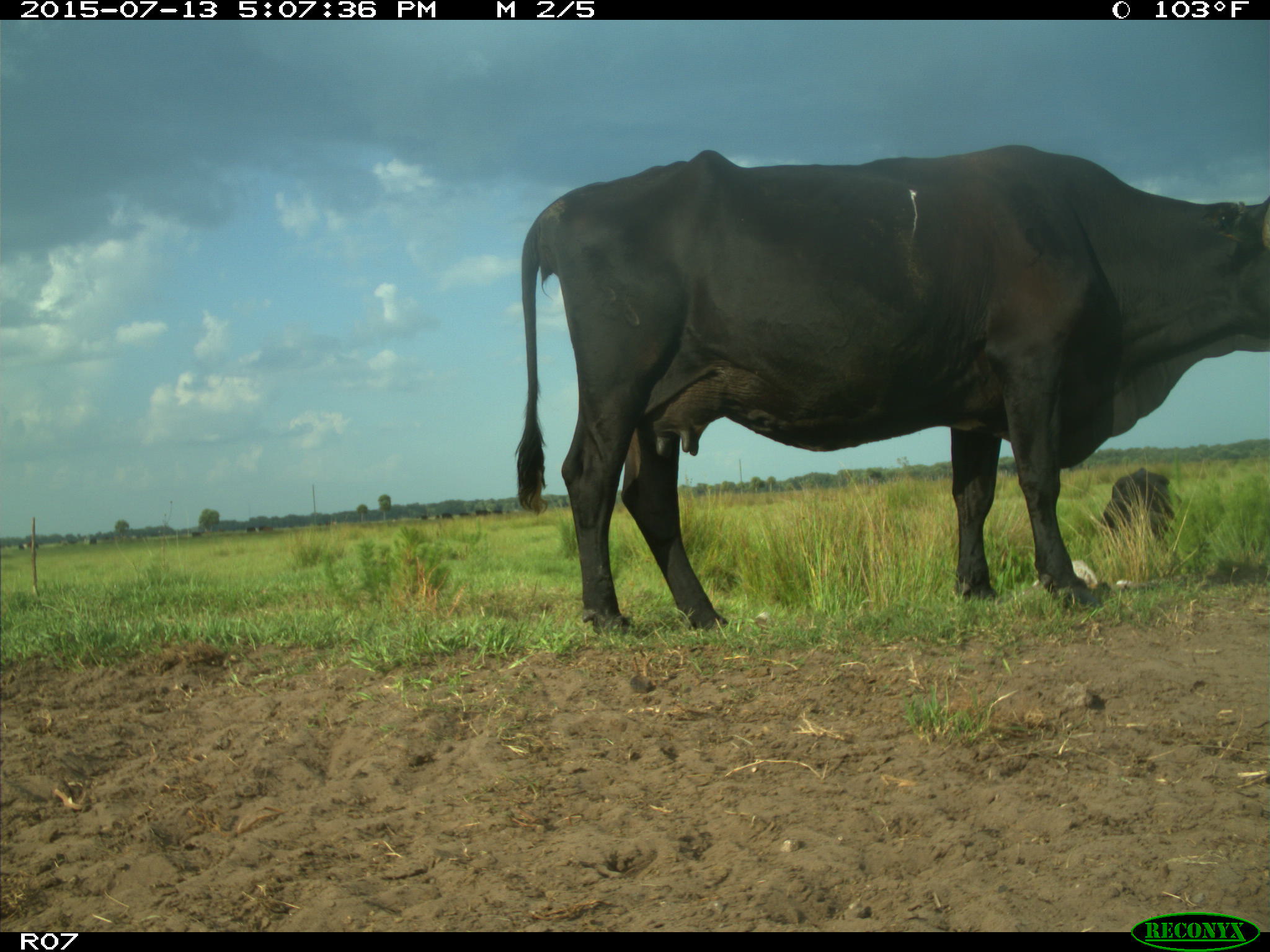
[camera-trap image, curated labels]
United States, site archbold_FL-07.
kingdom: Animalia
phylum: Chordata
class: Mammalia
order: Artiodactyla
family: Bovidae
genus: Bos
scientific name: Bos taurus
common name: domestic cow